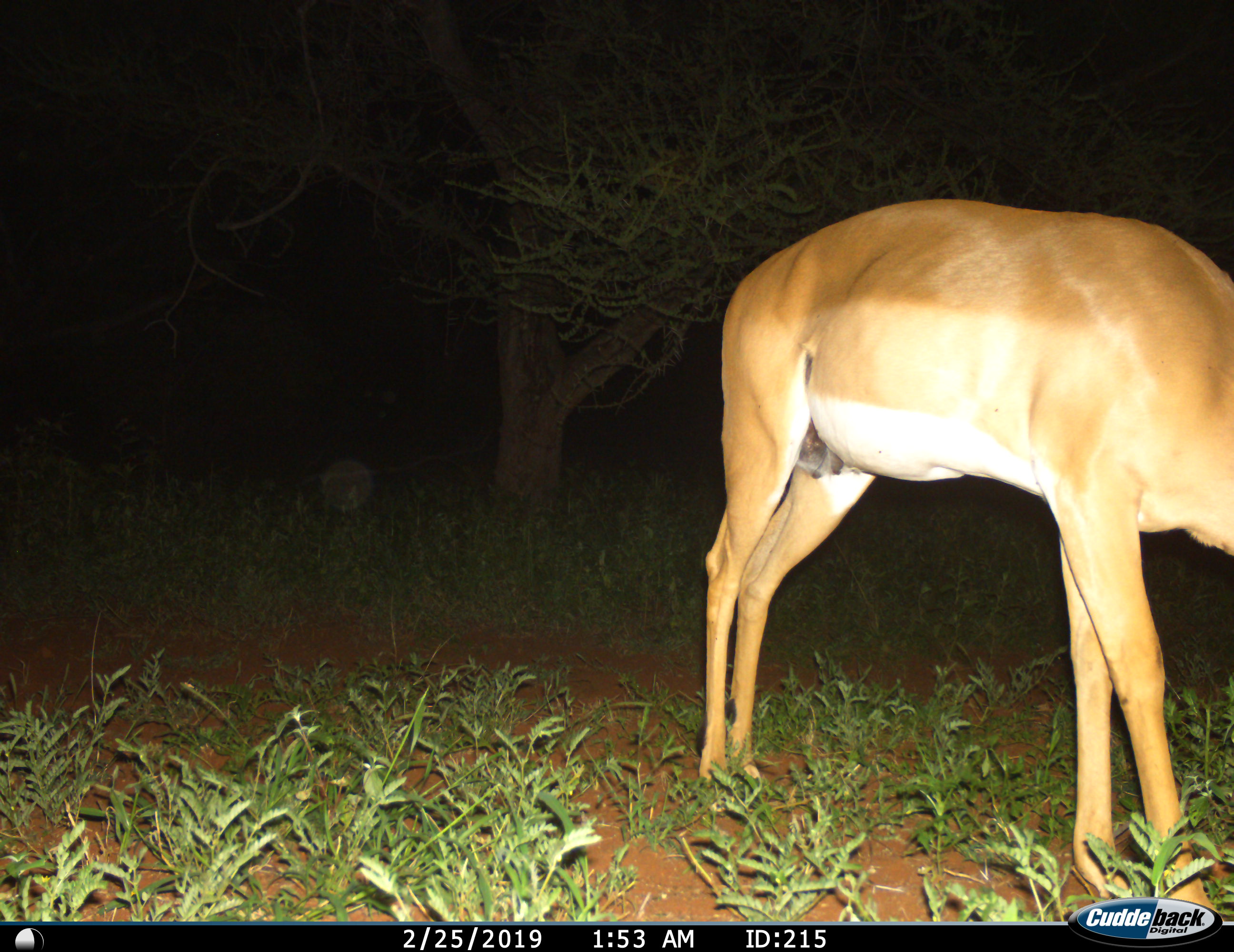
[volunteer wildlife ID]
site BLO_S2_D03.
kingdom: Animalia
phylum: Chordata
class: Mammalia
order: Artiodactyla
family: Bovidae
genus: Aepyceros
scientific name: Aepyceros melampus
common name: impala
Impala (Aepyceros melampus), count 1. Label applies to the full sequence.